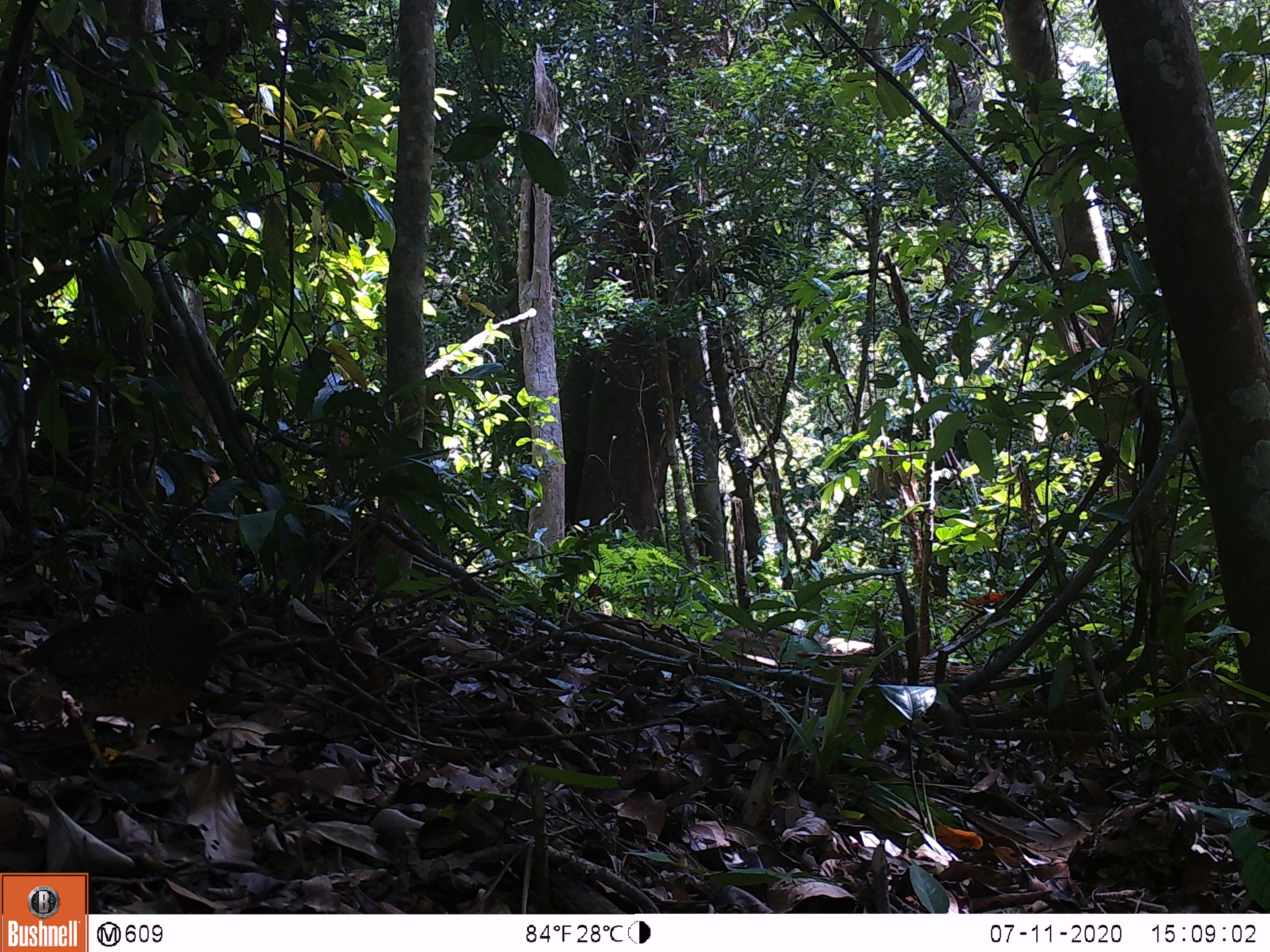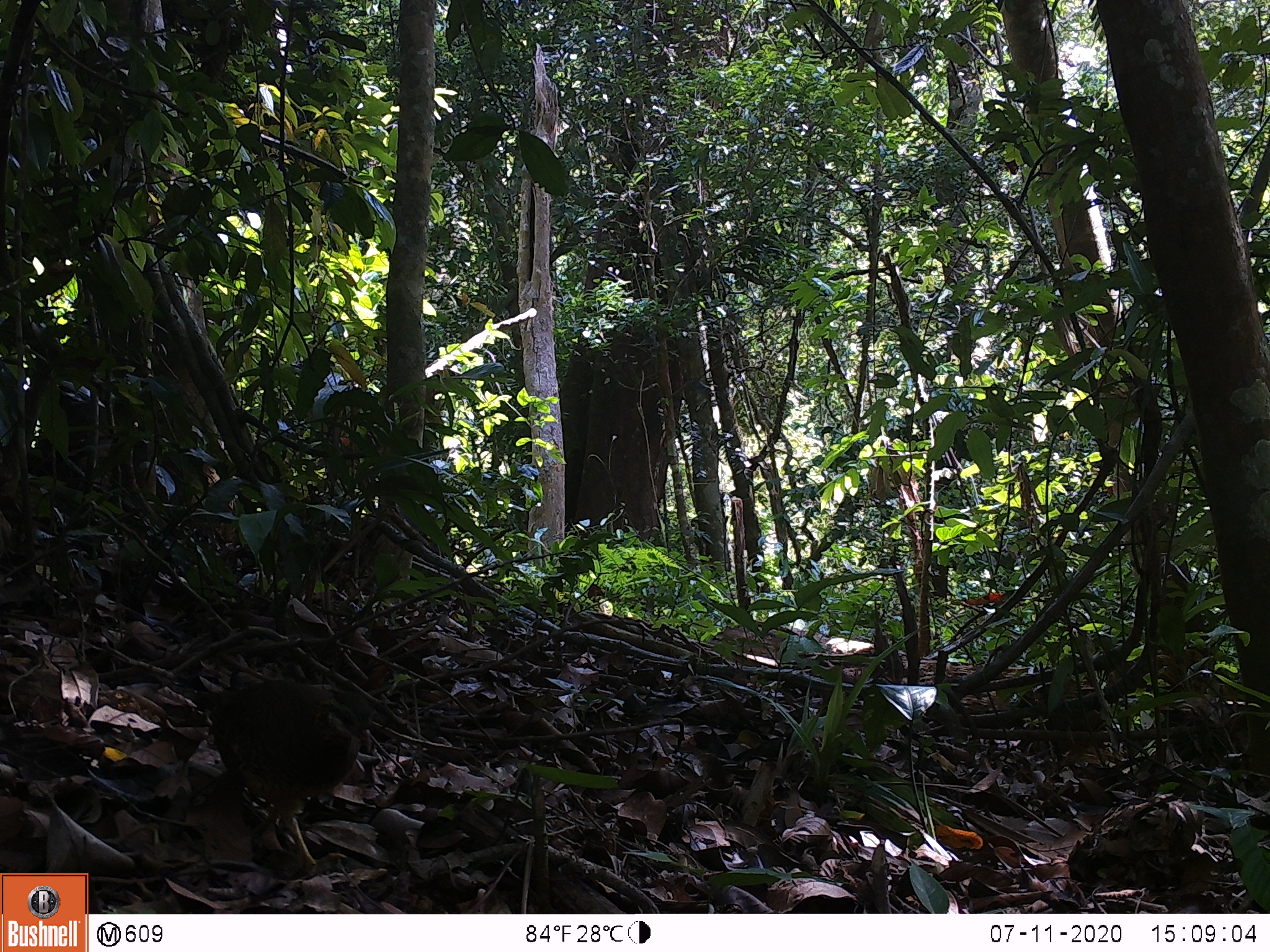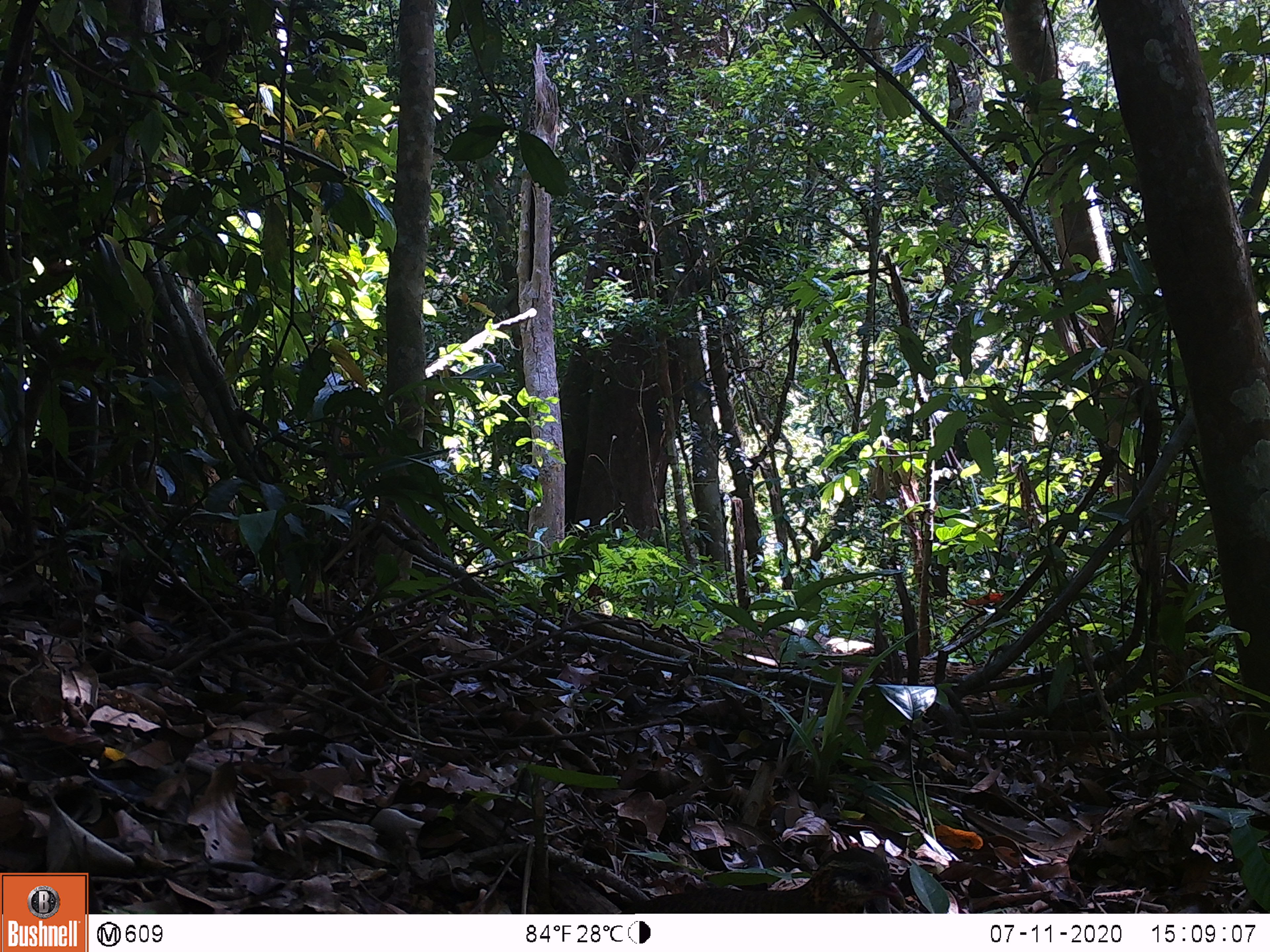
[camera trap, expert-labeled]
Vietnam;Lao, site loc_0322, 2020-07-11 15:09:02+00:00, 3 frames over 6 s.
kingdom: Animalia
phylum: Chordata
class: Aves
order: Galliformes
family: Phasianidae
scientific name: Phasianidae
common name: partridge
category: unidentified partridge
Unidentified partridge (partridge) (Phasianidae). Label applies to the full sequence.